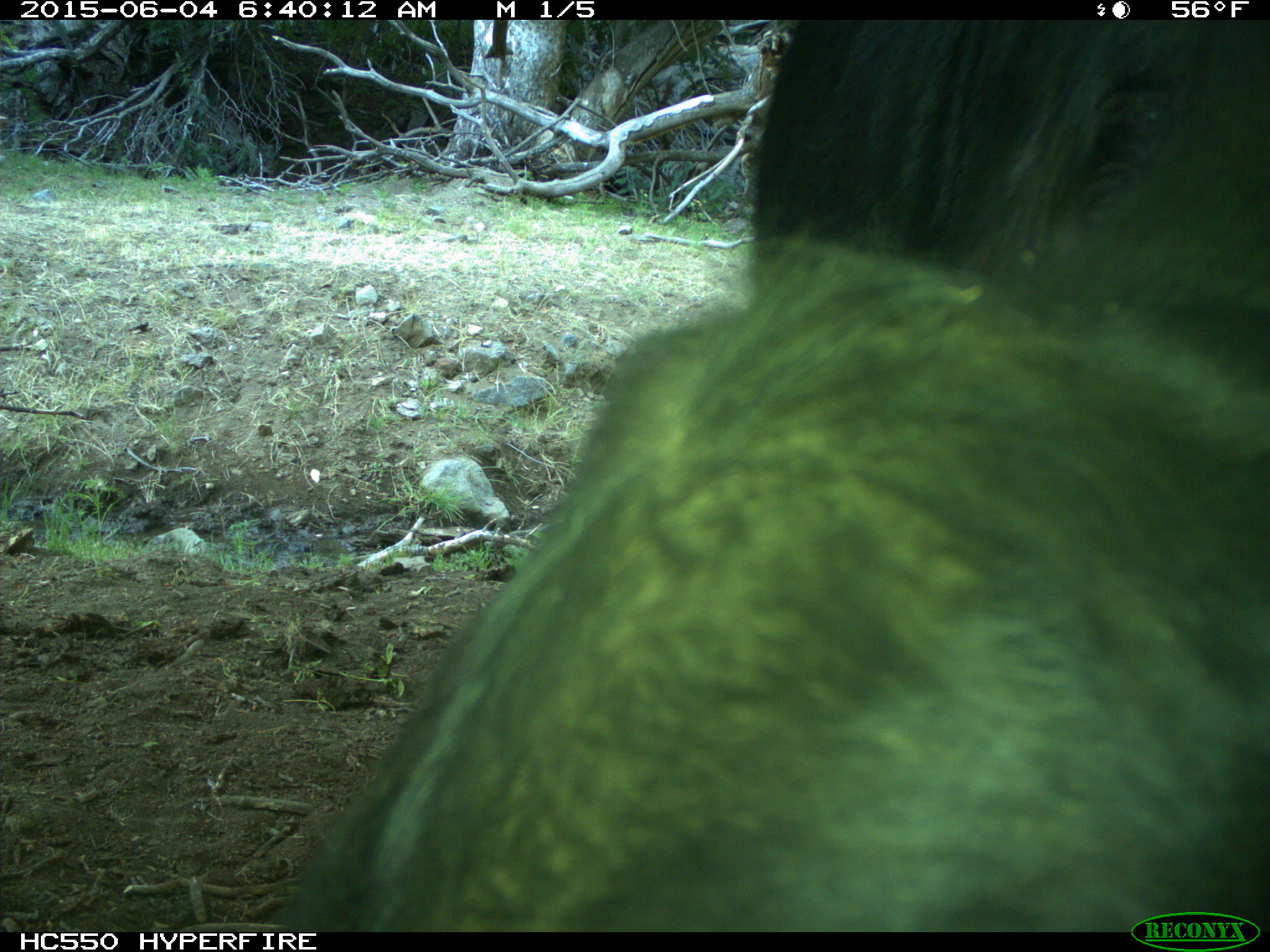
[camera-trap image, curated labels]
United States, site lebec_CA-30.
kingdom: Animalia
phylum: Chordata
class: Mammalia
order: Artiodactyla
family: Bovidae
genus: Bos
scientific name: Bos taurus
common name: domestic cow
Bos taurus (domestic cow).